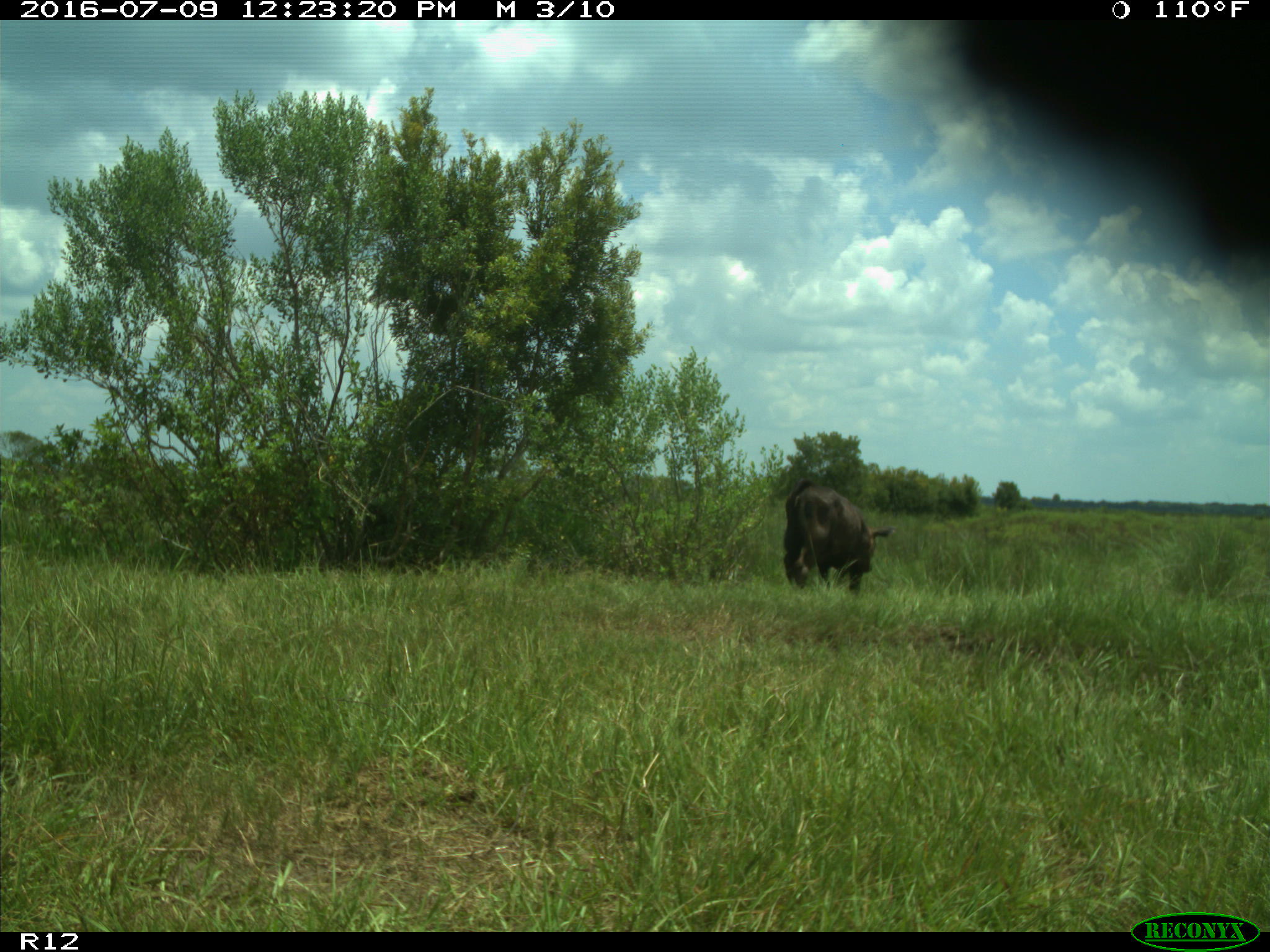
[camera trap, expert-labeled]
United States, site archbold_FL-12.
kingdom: Animalia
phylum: Chordata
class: Mammalia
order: Artiodactyla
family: Bovidae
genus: Bos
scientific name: Bos taurus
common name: domestic cow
Bos taurus (domestic cow).